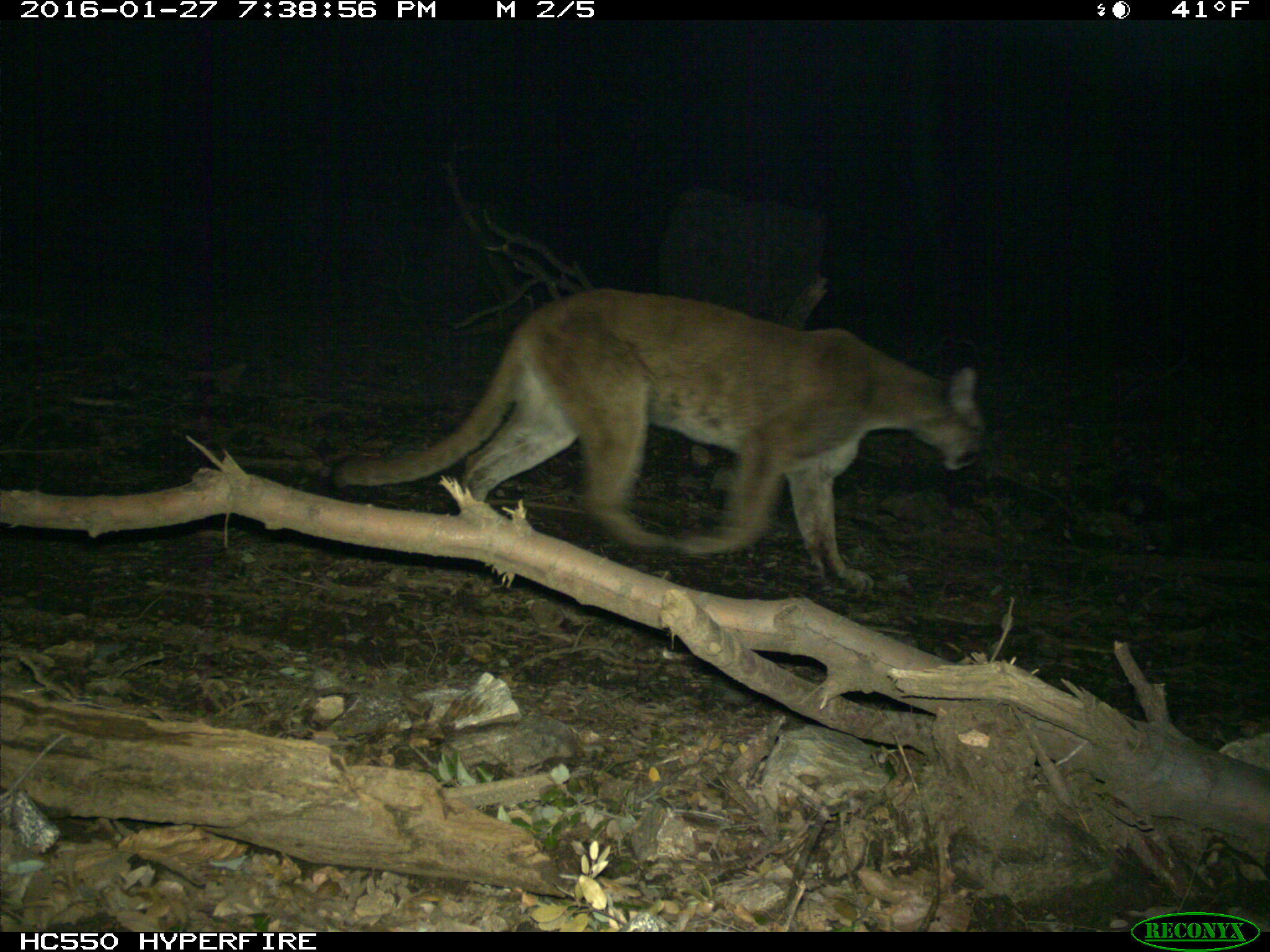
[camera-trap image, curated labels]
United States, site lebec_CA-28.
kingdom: Animalia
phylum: Chordata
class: Mammalia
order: Carnivora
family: Felidae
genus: Puma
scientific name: Puma concolor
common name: mountain lion